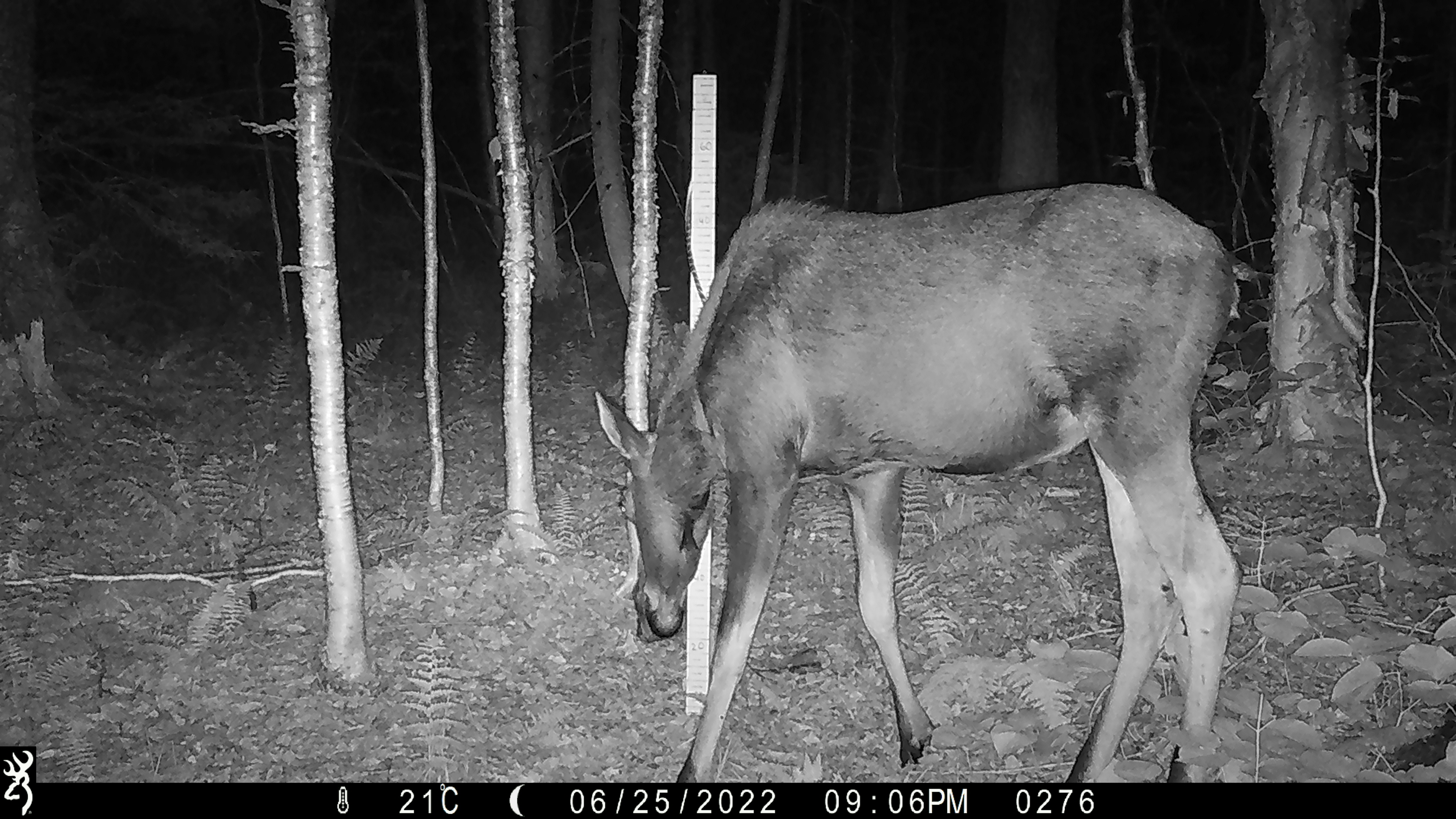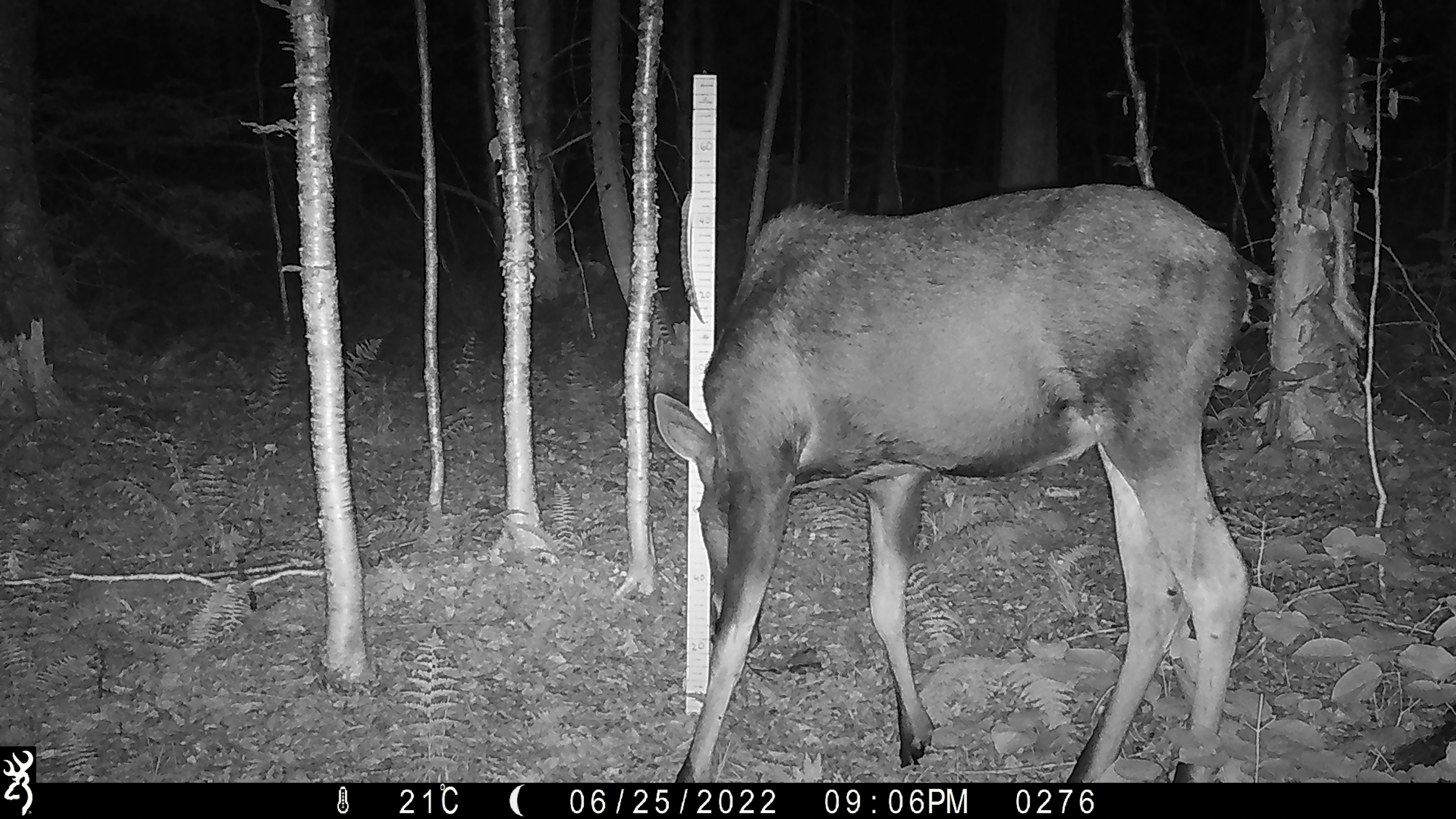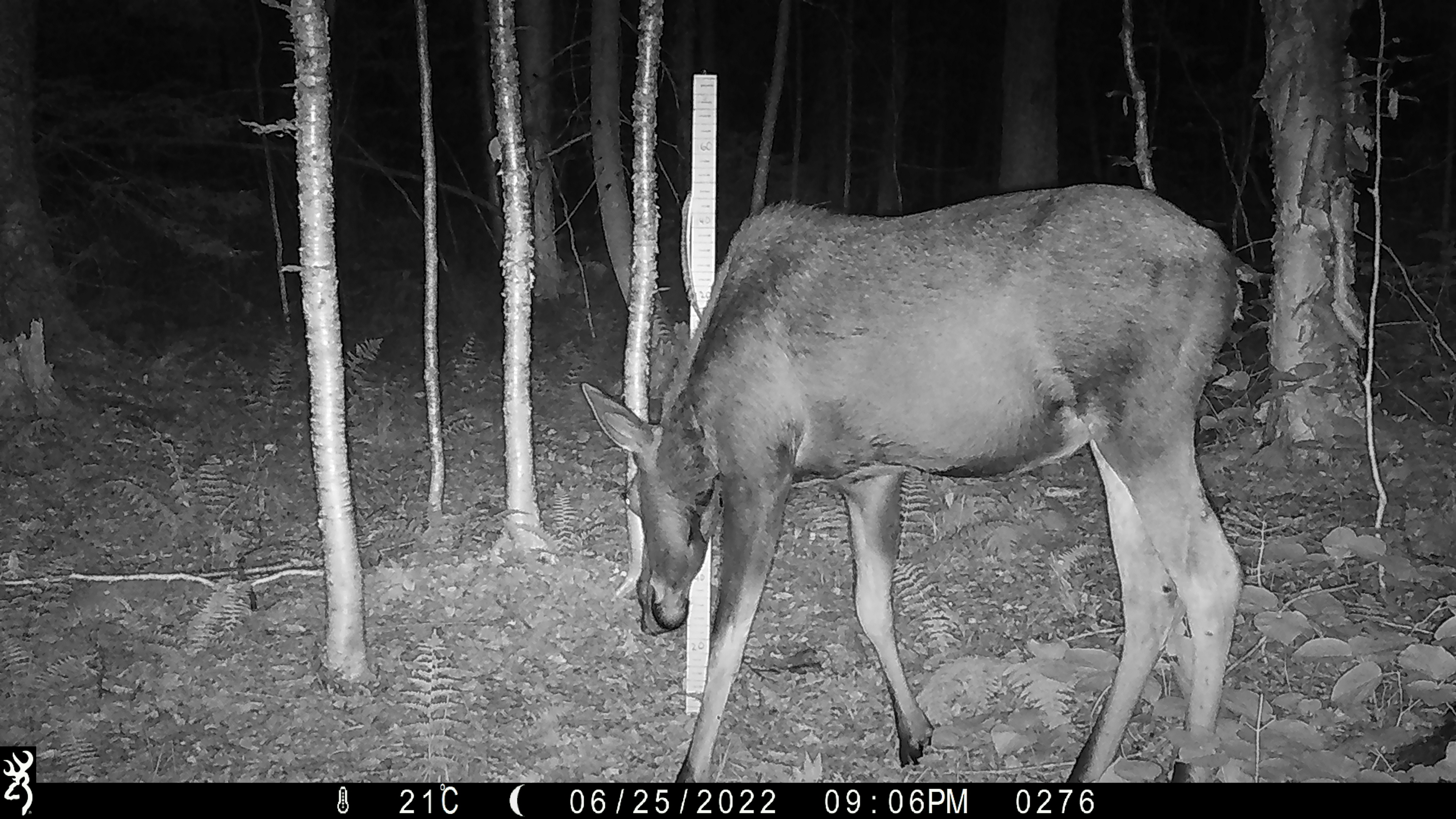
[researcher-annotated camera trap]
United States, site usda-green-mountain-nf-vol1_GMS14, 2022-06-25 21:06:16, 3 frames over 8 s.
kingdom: Animalia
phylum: Chordata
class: Mammalia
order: Artiodactyla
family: Cervidae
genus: Alces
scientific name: Alces alces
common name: moose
Moose (Alces alces).